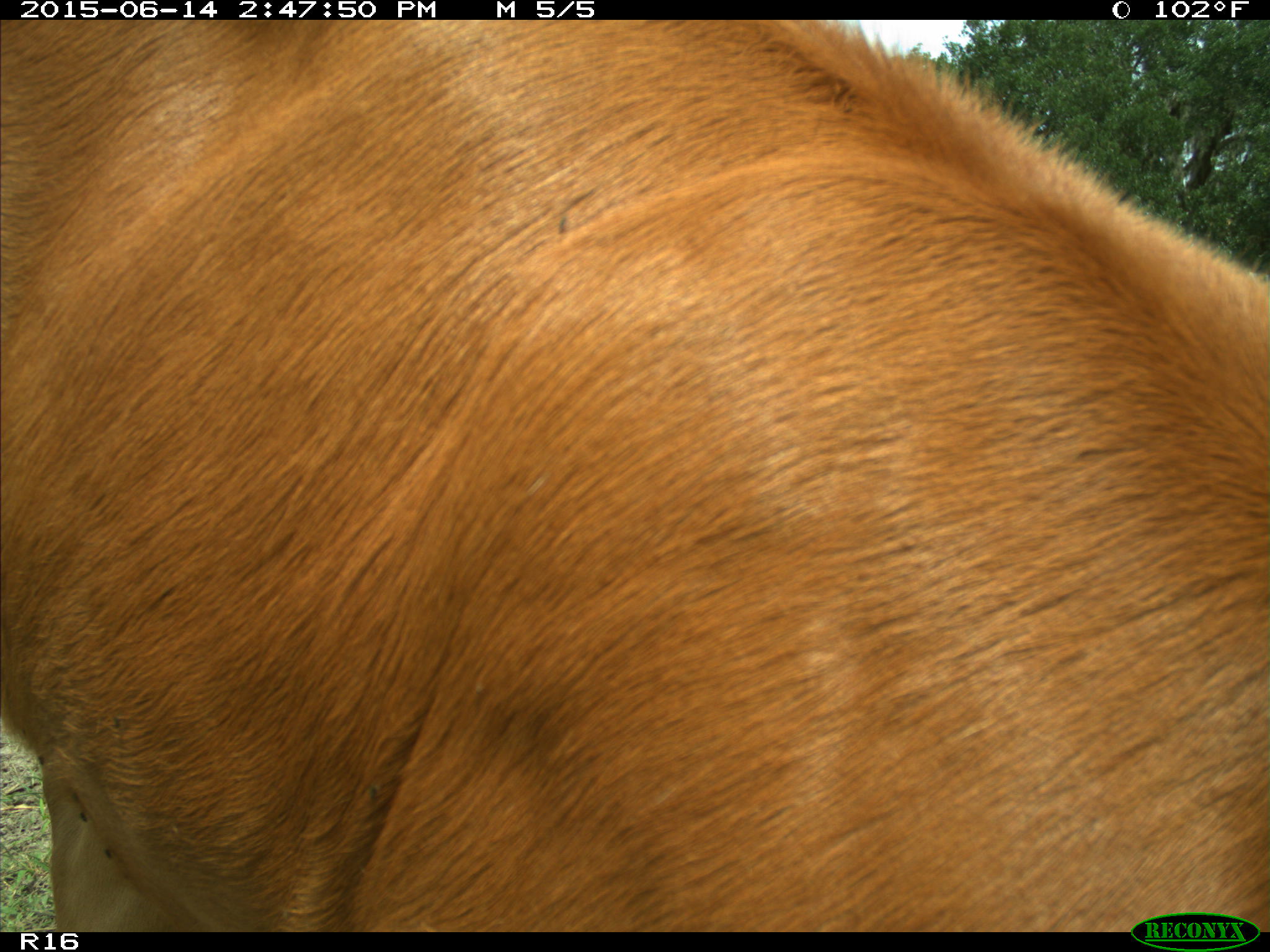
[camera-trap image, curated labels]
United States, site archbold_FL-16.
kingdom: Animalia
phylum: Chordata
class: Mammalia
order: Artiodactyla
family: Bovidae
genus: Bos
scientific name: Bos taurus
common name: domestic cow